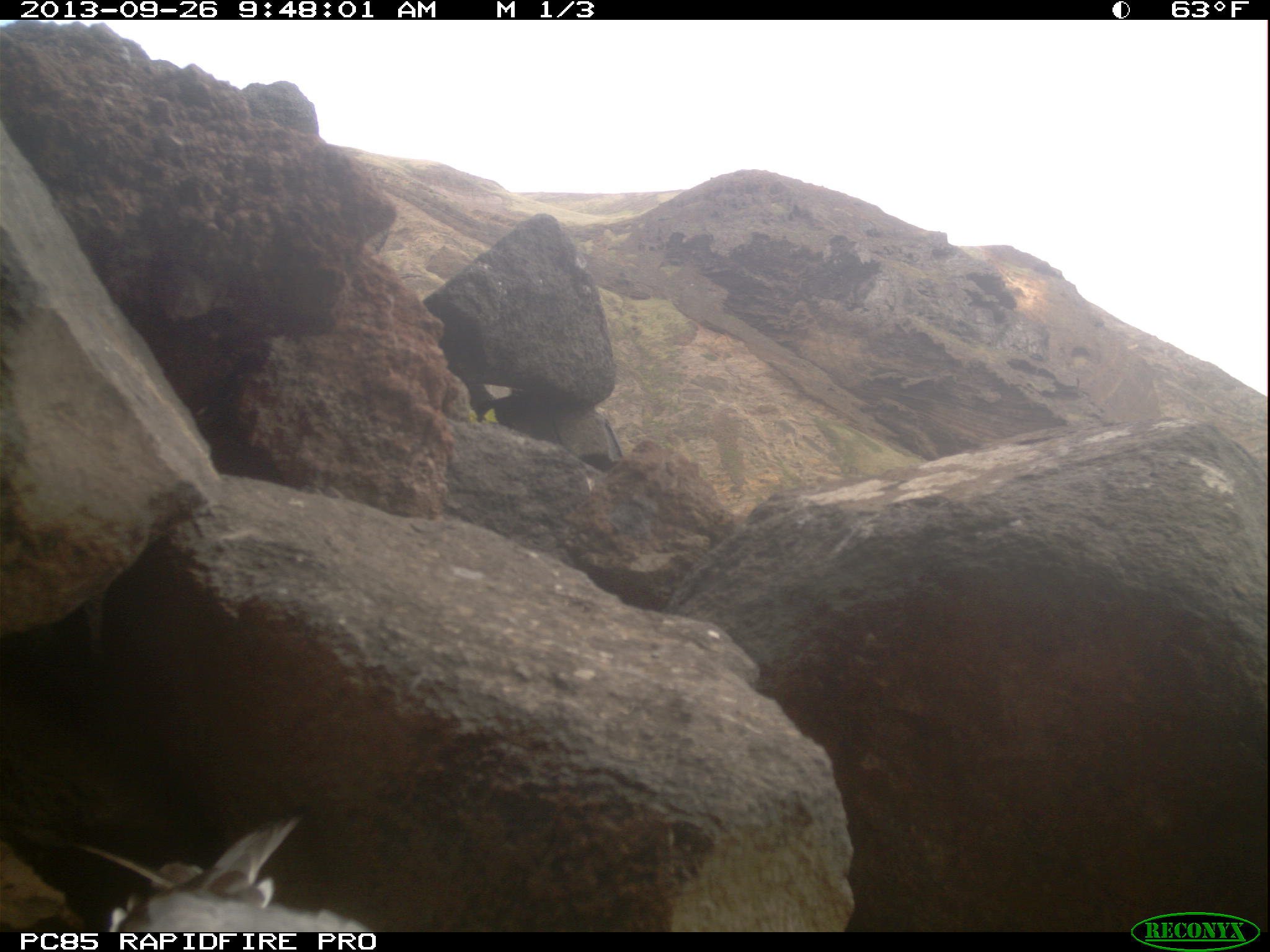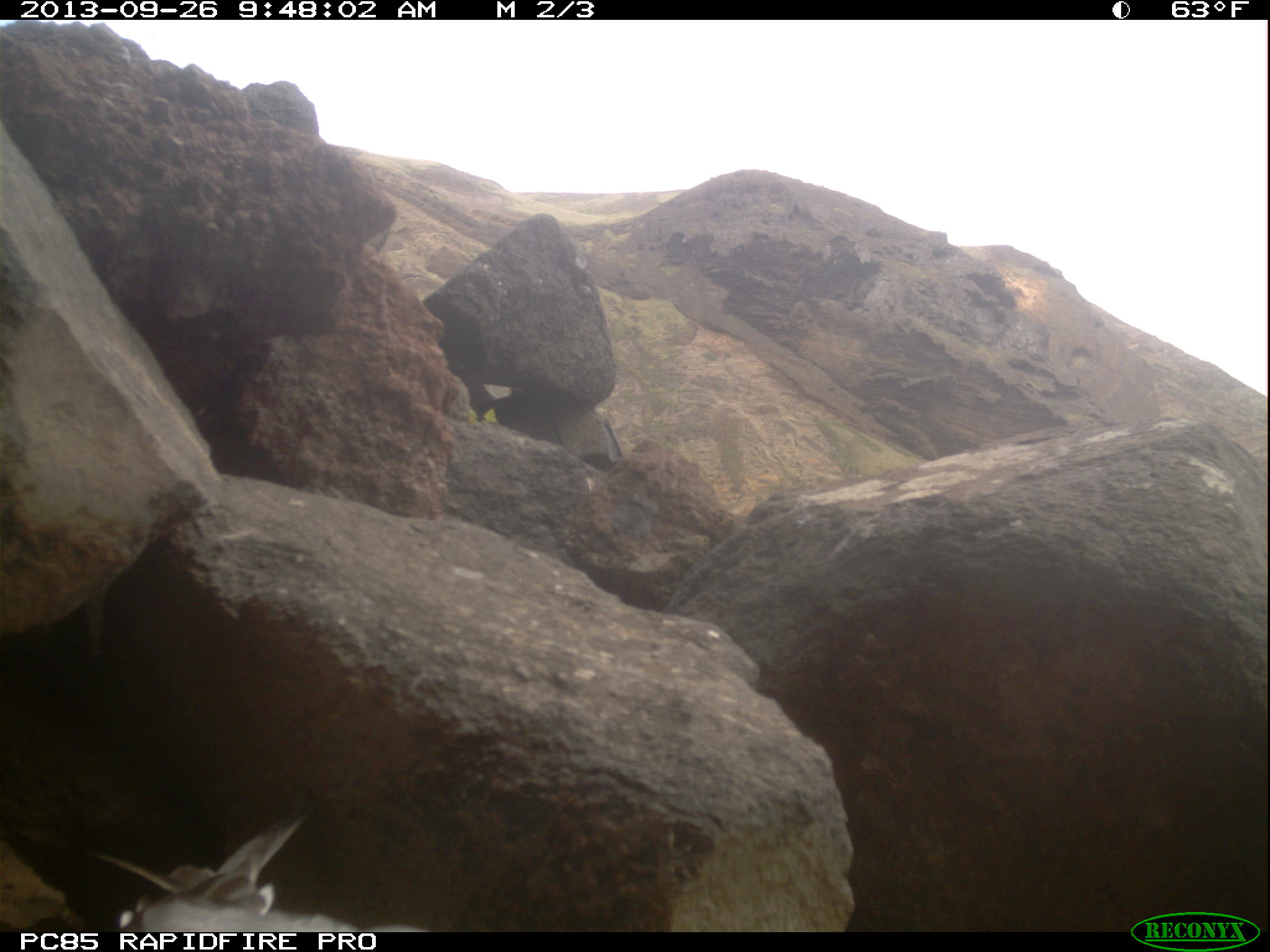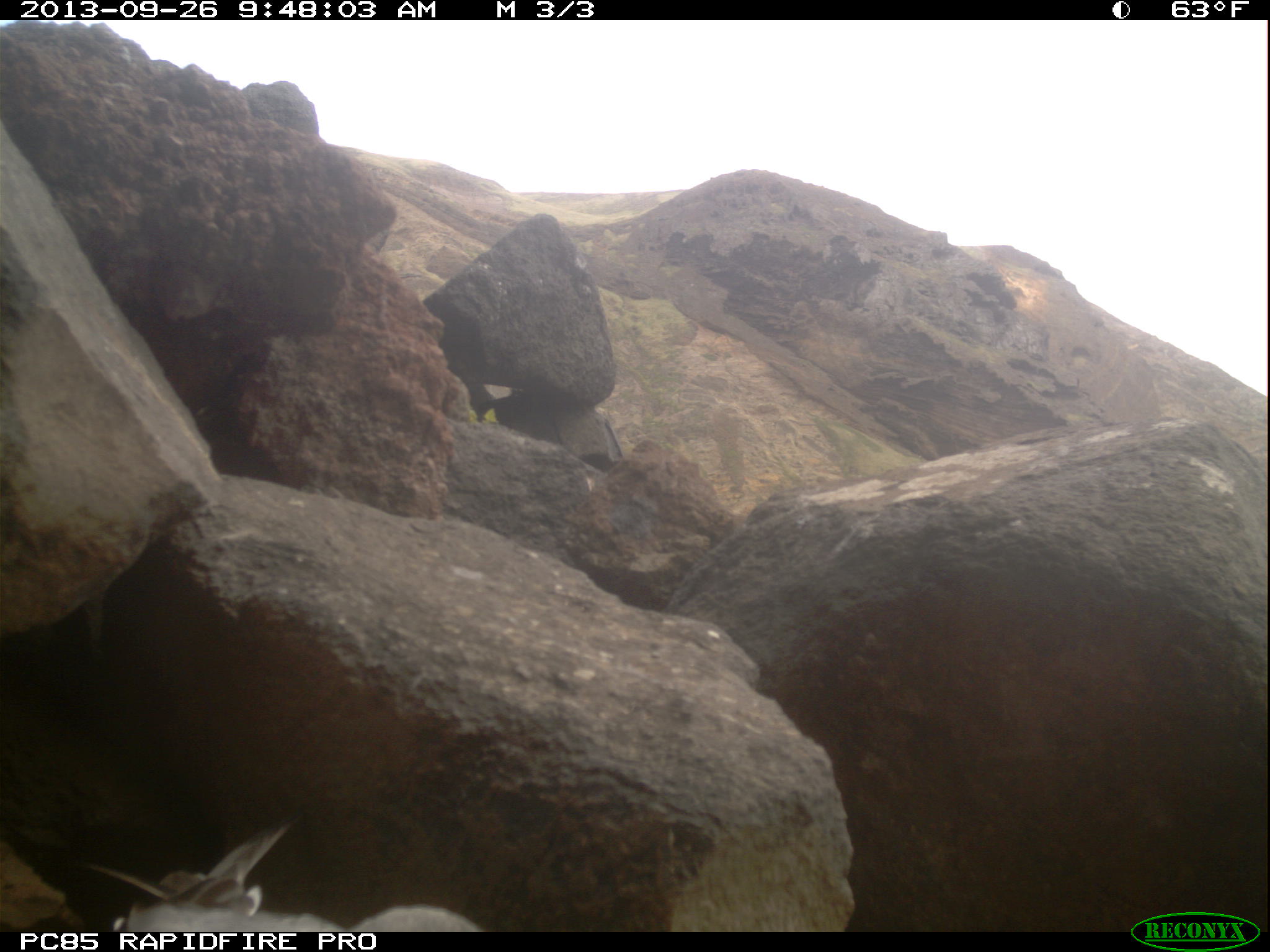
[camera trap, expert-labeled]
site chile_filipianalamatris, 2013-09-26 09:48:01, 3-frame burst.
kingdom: Animalia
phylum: Chordata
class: Aves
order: Procellariiformes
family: Procellariidae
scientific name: Procellariidae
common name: petrel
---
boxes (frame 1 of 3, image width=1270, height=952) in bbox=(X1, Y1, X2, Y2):
petrel: bbox=(35, 817, 376, 935)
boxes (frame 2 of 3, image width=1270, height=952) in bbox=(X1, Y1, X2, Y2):
petrel: bbox=(89, 807, 391, 933)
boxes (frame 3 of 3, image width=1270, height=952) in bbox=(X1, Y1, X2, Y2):
petrel: bbox=(96, 820, 482, 932)